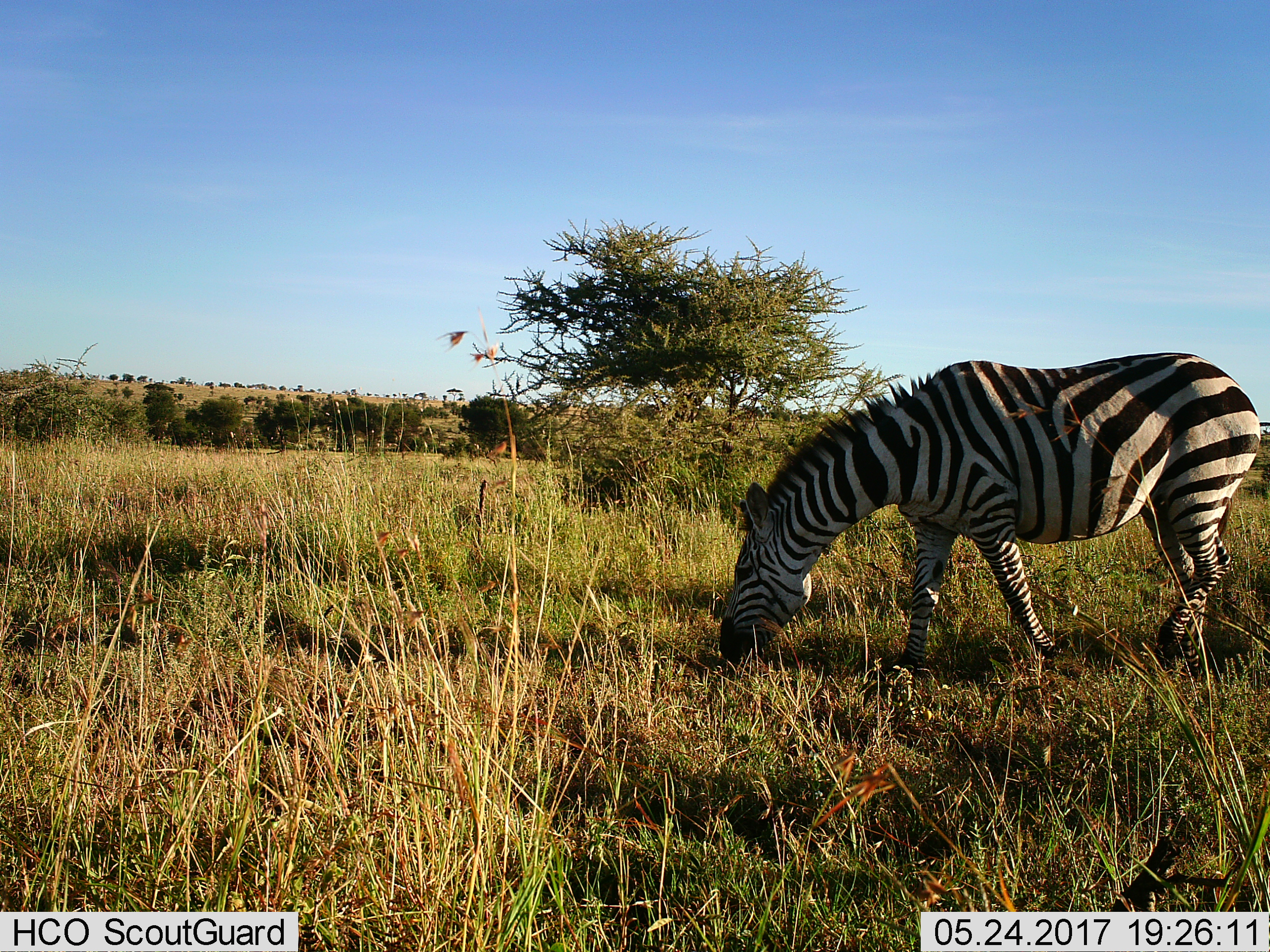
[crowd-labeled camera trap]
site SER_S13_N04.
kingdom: Animalia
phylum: Chordata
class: Mammalia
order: Perissodactyla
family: Equidae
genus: Equus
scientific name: Equus quagga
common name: plains zebra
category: zebraplains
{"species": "zebraplains (plains zebra) (Equus quagga)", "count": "1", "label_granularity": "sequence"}